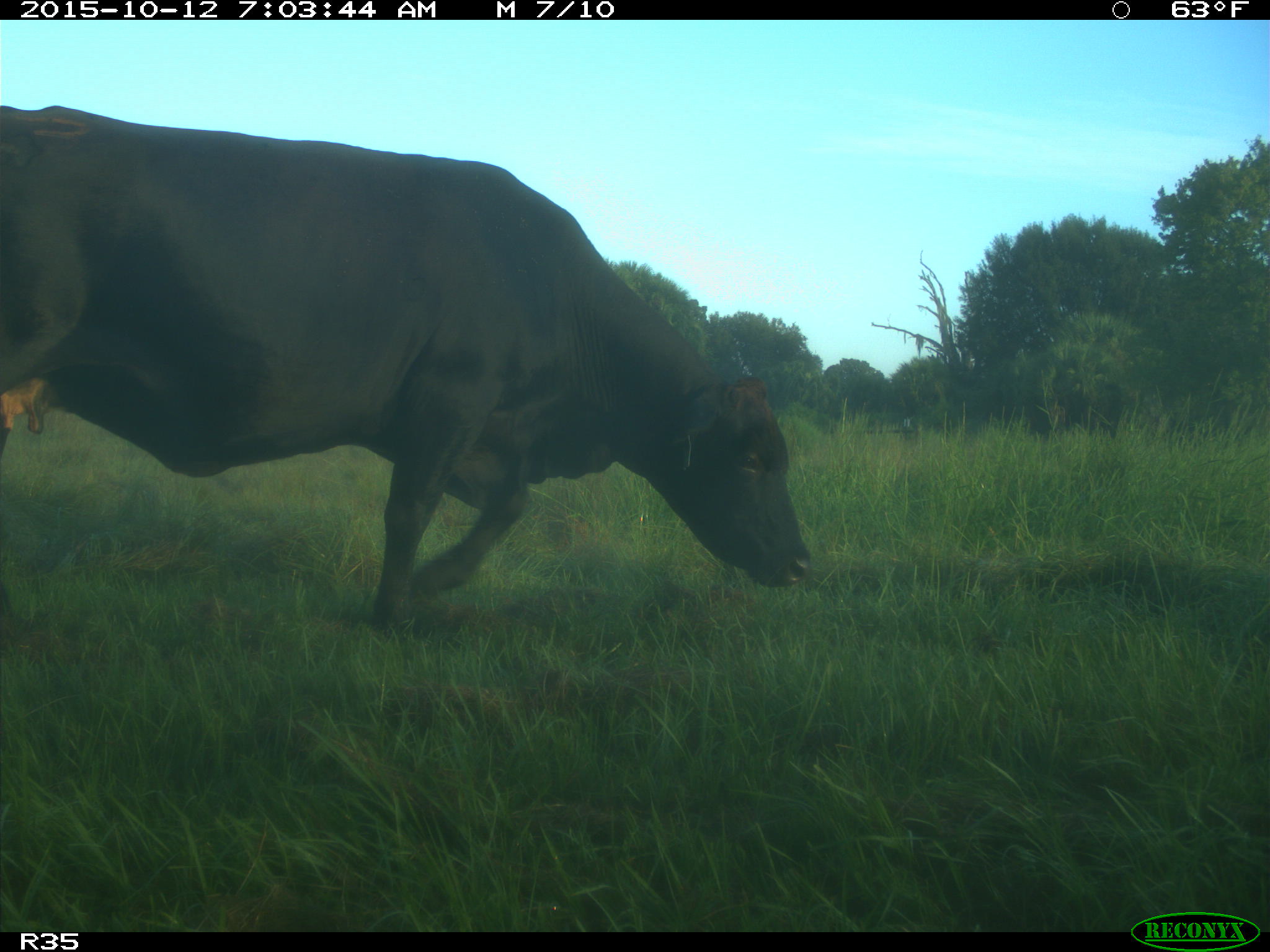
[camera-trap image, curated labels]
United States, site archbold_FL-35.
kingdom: Animalia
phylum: Chordata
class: Mammalia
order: Artiodactyla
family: Bovidae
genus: Bos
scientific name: Bos taurus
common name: domestic cow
Bos taurus (domestic cow).